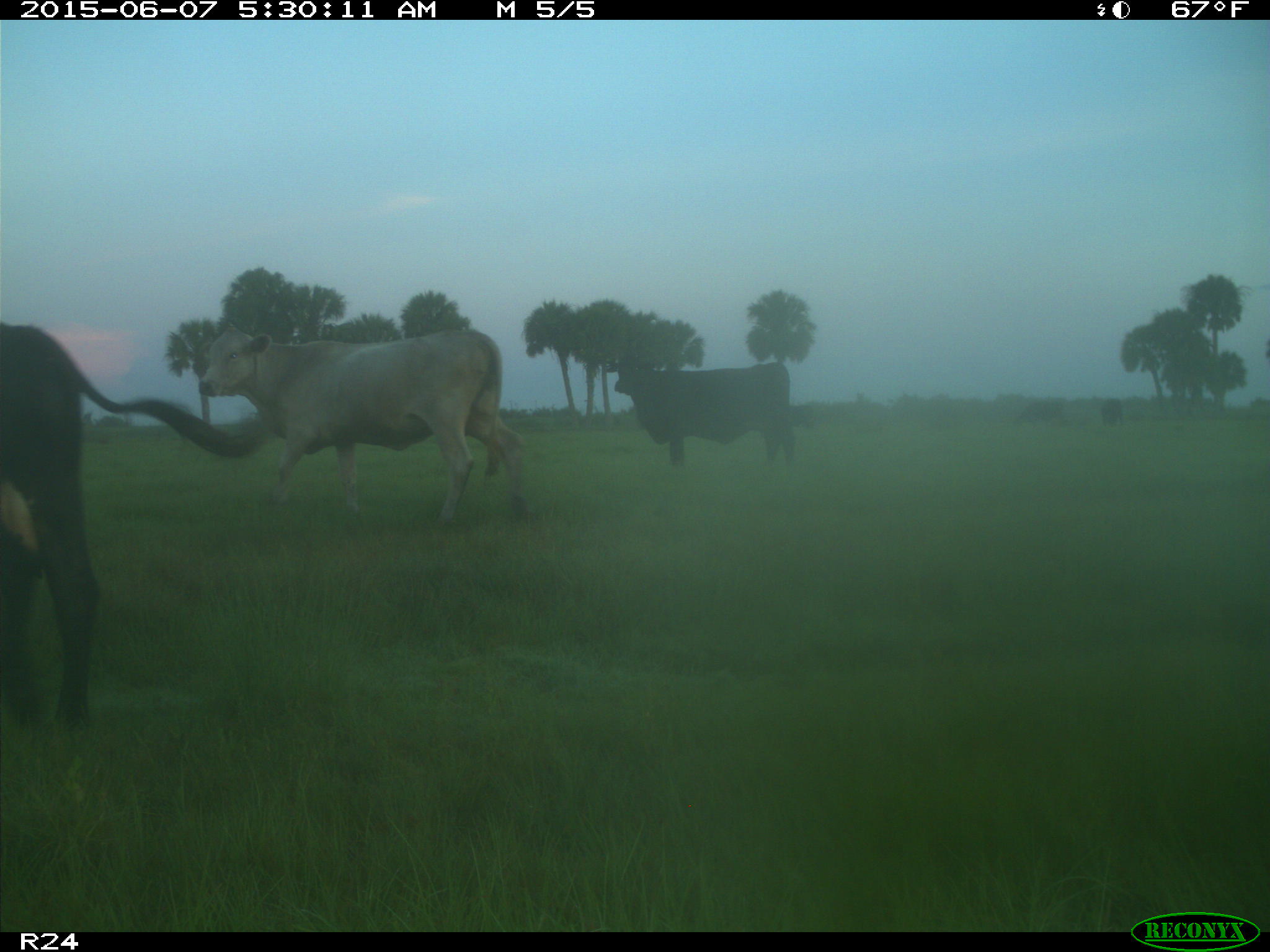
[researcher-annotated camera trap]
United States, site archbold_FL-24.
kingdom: Animalia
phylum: Chordata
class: Mammalia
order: Artiodactyla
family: Bovidae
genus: Bos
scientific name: Bos taurus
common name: domestic cow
Bos taurus (domestic cow).